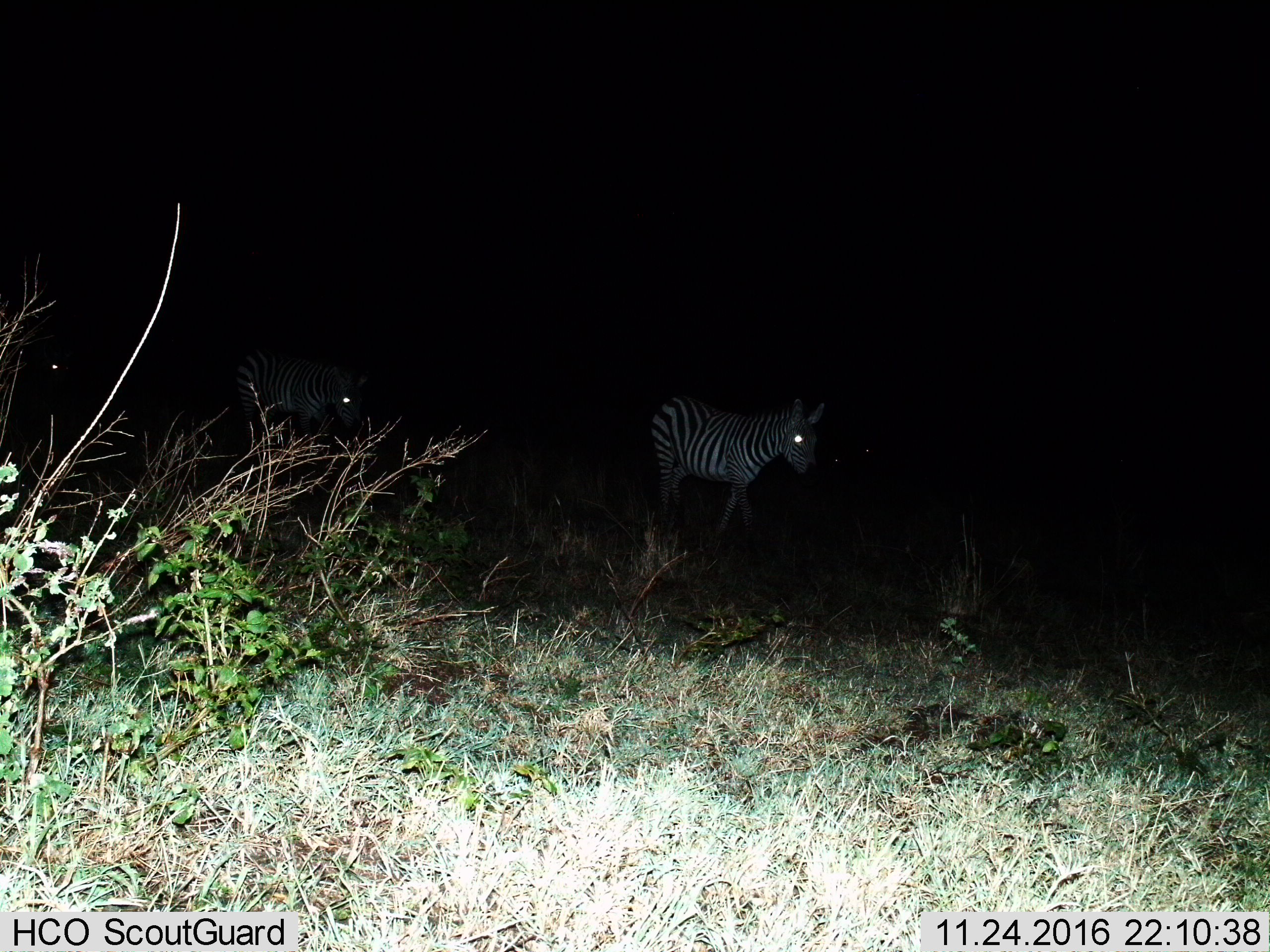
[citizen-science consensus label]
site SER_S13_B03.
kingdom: Animalia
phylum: Chordata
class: Mammalia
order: Perissodactyla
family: Equidae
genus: Equus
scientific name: Equus quagga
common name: plains zebra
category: zebraplains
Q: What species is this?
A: Zebraplains (plains zebra) (Equus quagga).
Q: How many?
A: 2.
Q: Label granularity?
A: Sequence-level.